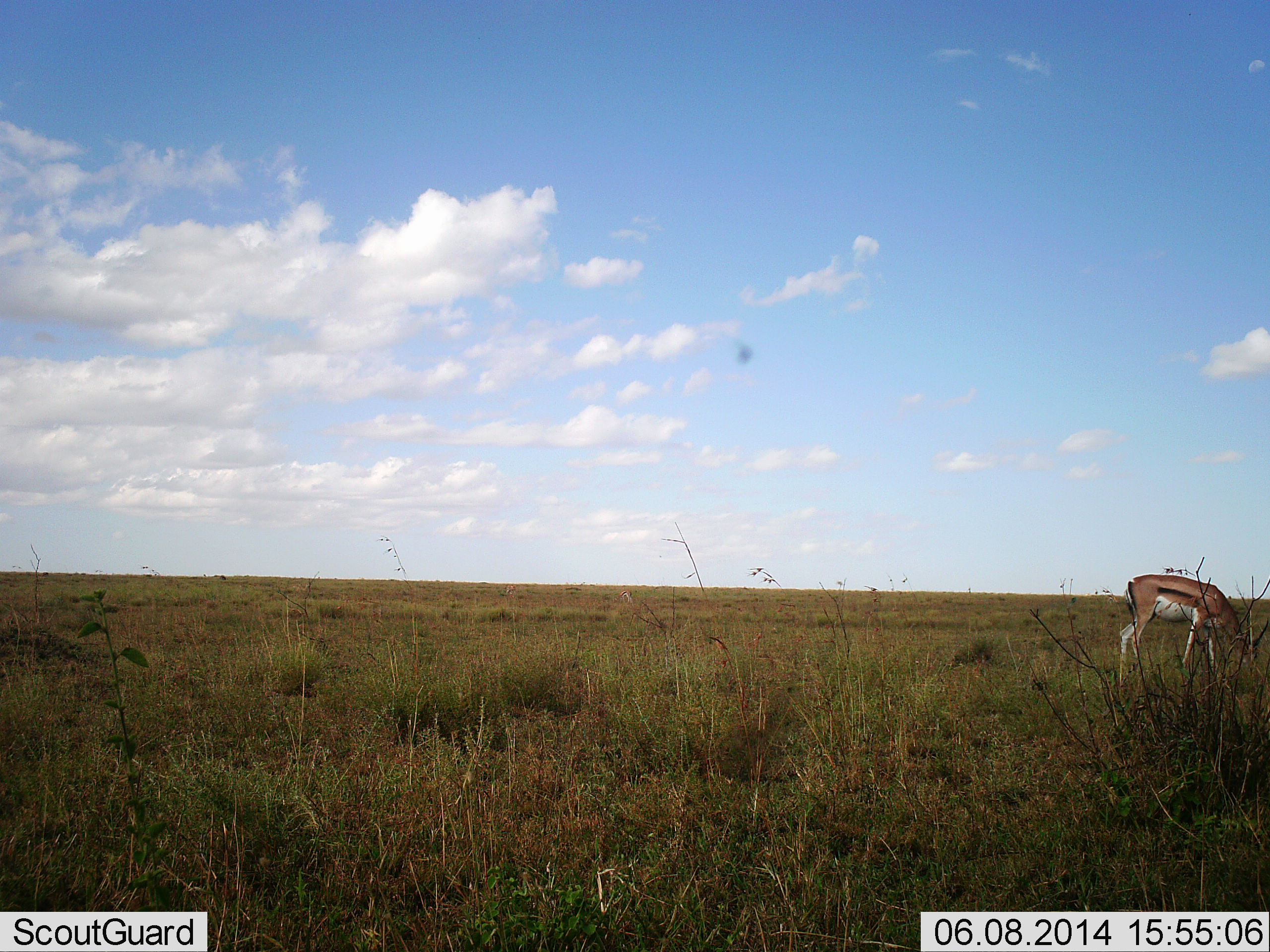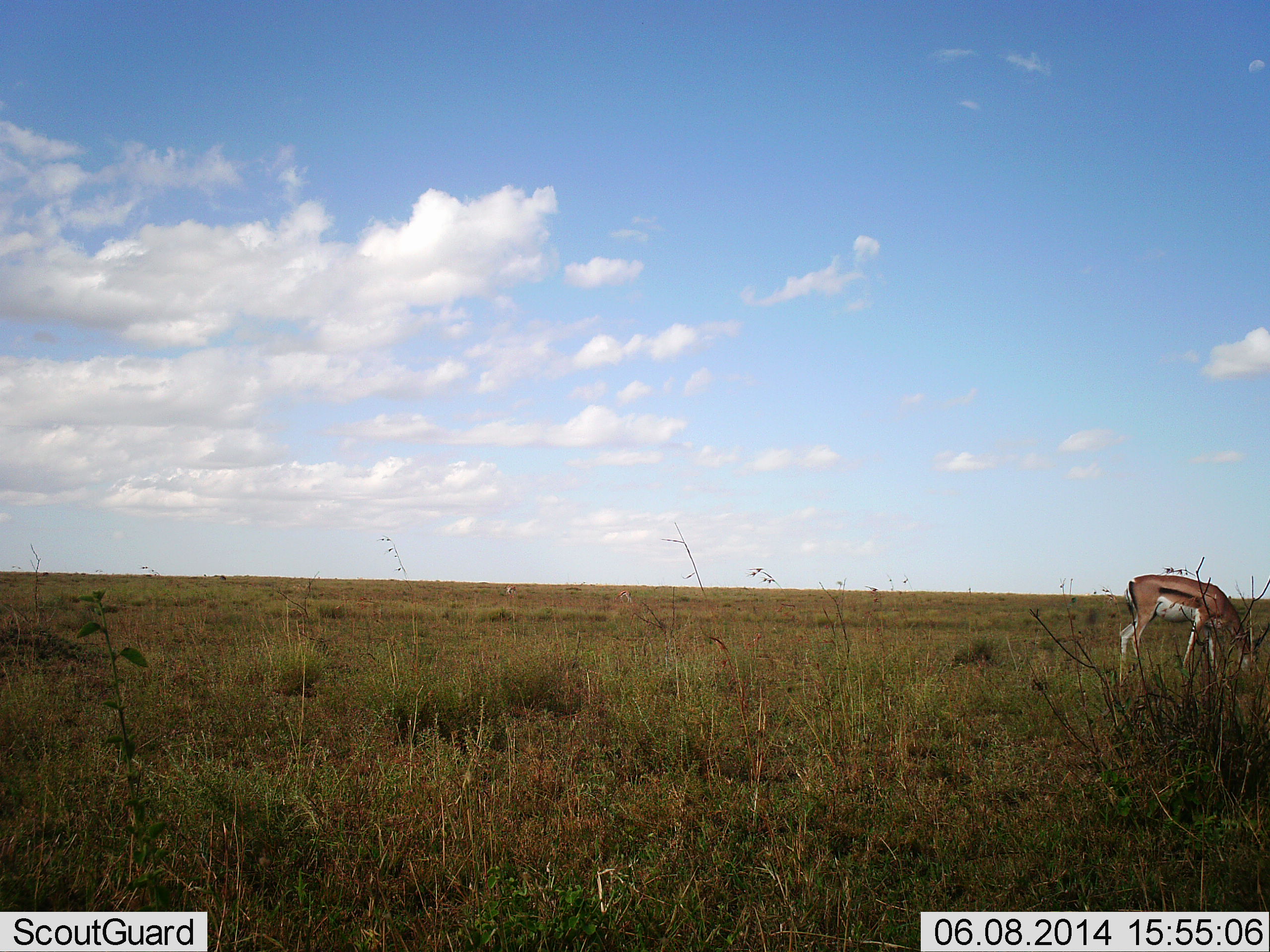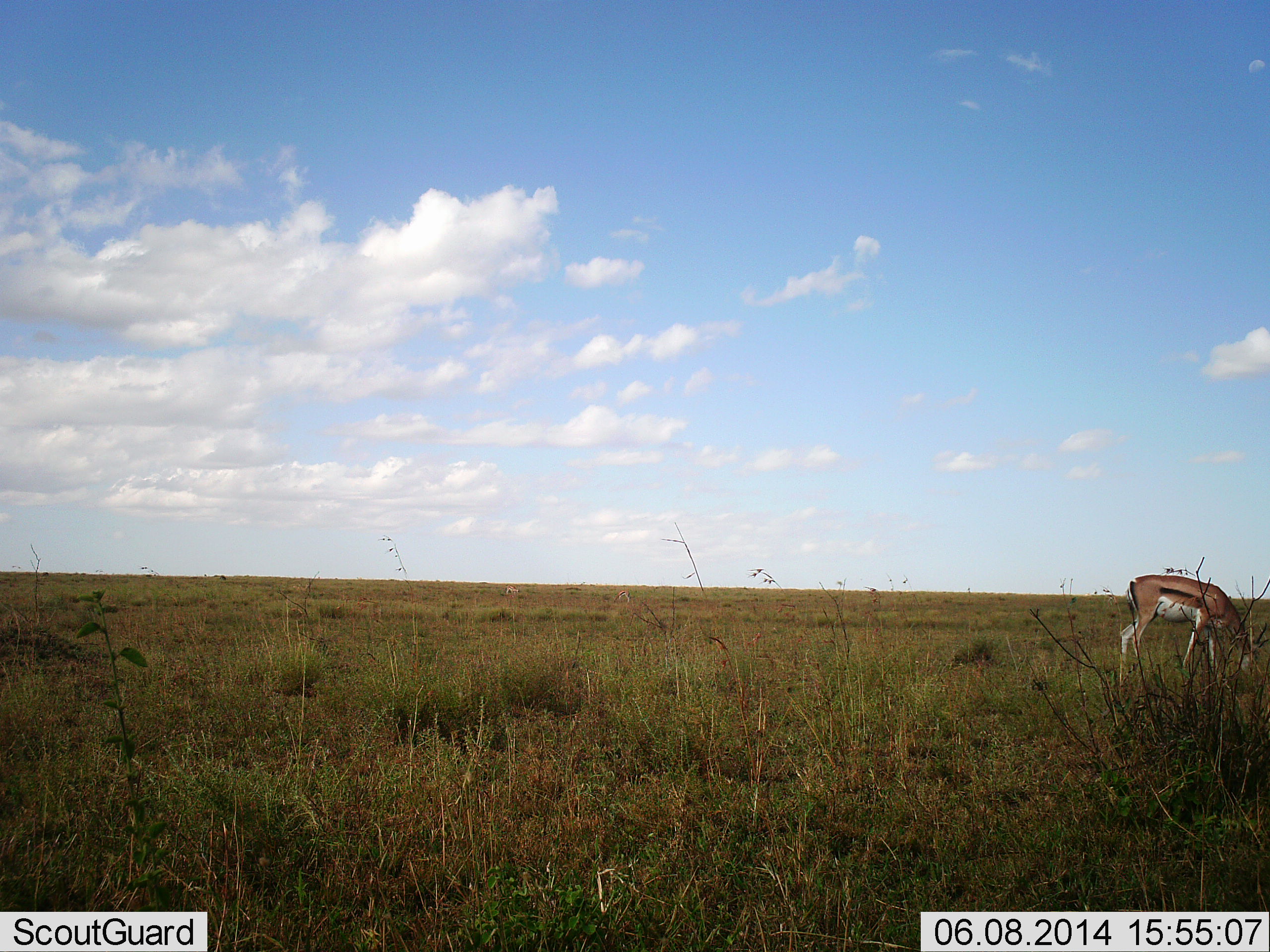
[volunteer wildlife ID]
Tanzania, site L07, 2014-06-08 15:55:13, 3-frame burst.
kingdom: Animalia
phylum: Chordata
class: Mammalia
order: Artiodactyla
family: Bovidae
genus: Eudorcas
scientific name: Eudorcas thomsonii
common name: thomson's gazelle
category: gazellethomsons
Gazellethomsons (thomson's gazelle) (Eudorcas thomsonii), count 1. Behavior (volunteer vote fractions): standing 20%, resting 0%, moving 0%, interacting 0%. Young present (vote fraction): 0%. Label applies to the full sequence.